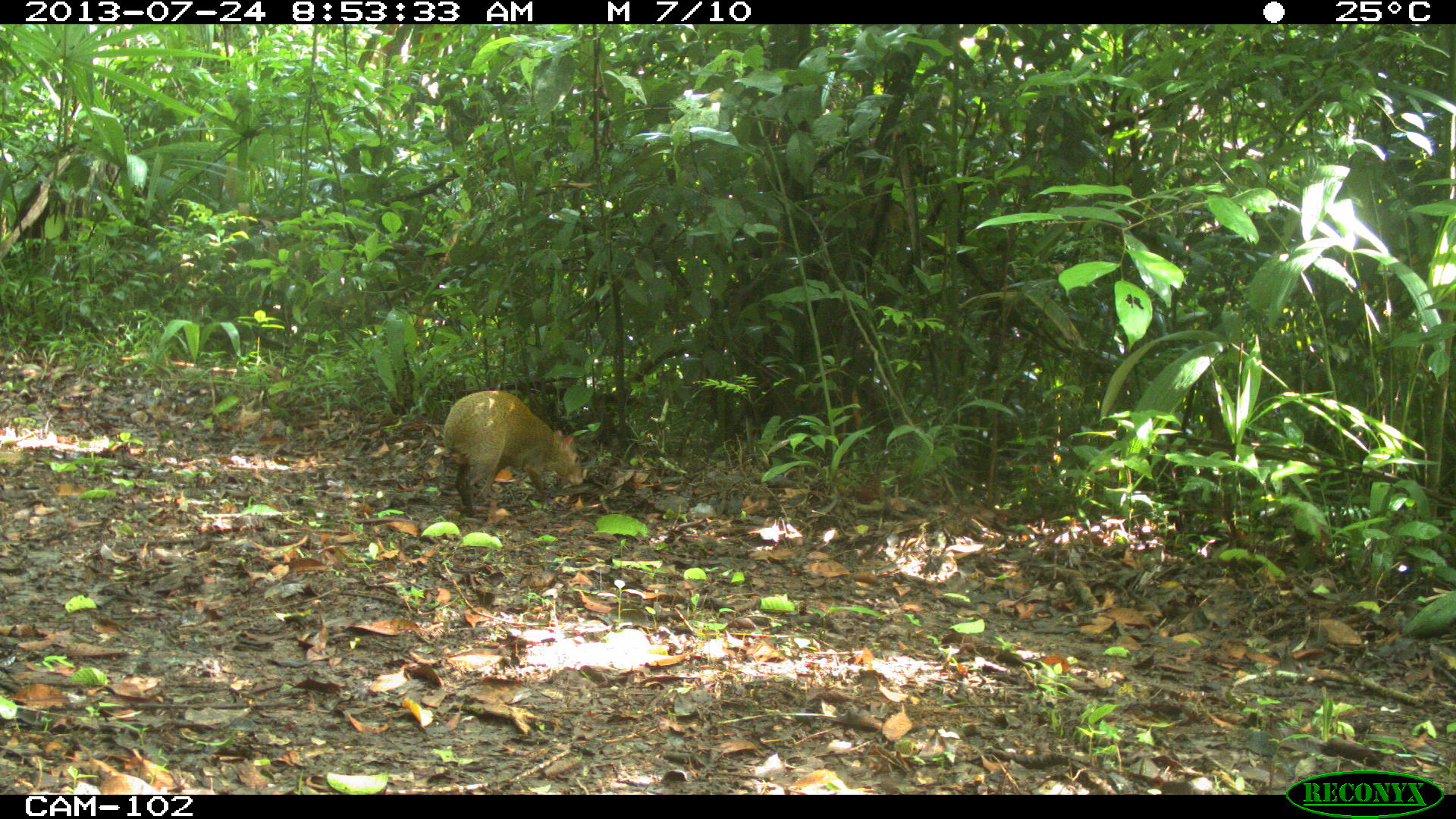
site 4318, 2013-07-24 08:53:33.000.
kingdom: Animalia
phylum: Chordata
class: Mammalia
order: Rodentia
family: Dasyproctidae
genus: Dasyprocta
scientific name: Dasyprocta punctata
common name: central american agouti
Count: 1.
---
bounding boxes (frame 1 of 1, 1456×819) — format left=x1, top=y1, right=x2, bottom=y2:
dasyprocta punctata: left=442, top=390, right=584, bottom=517